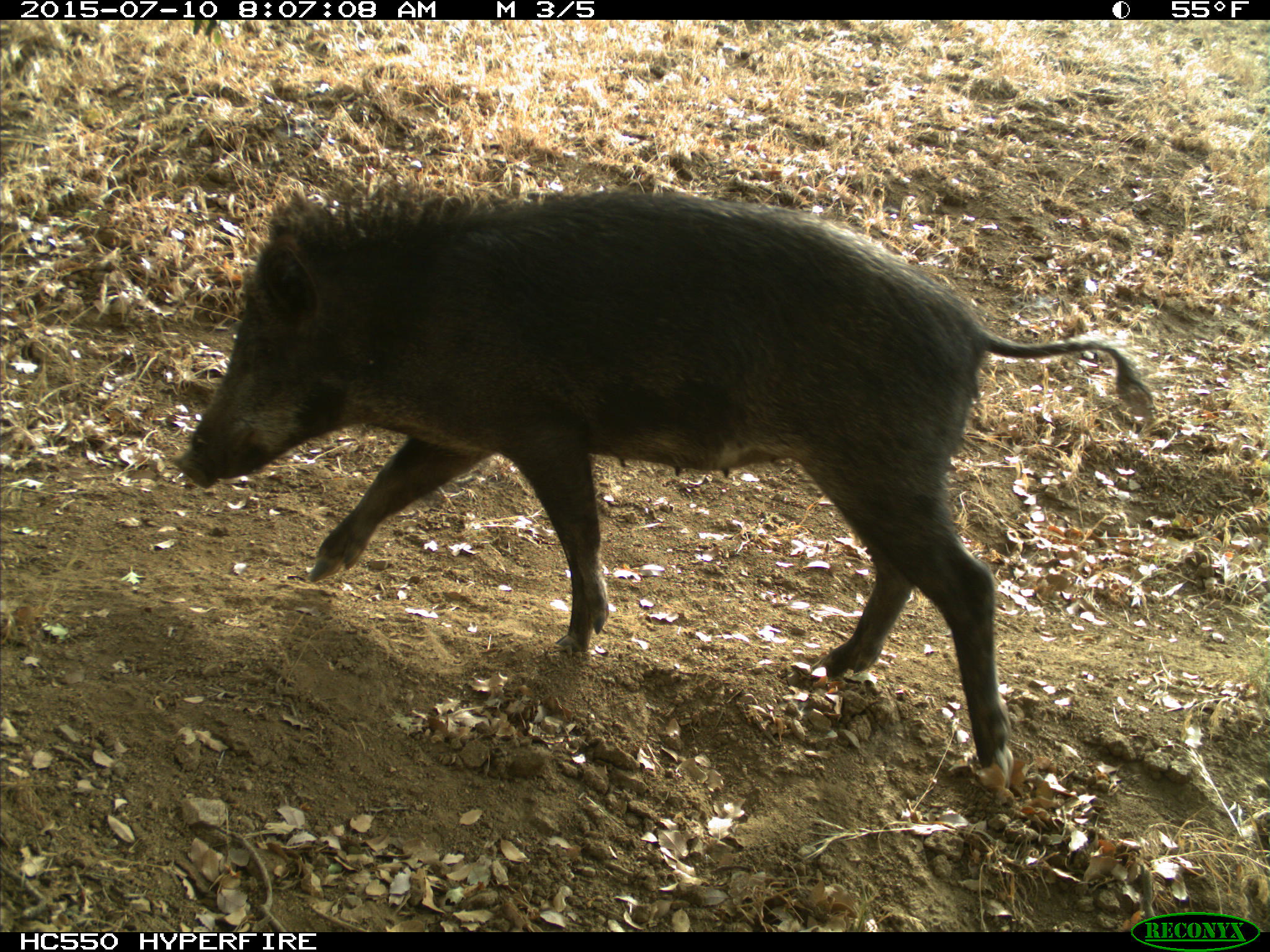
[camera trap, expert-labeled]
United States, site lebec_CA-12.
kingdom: Animalia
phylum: Chordata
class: Mammalia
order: Artiodactyla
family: Suidae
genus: Sus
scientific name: Sus scrofa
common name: wild boar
Sus scrofa (wild boar).